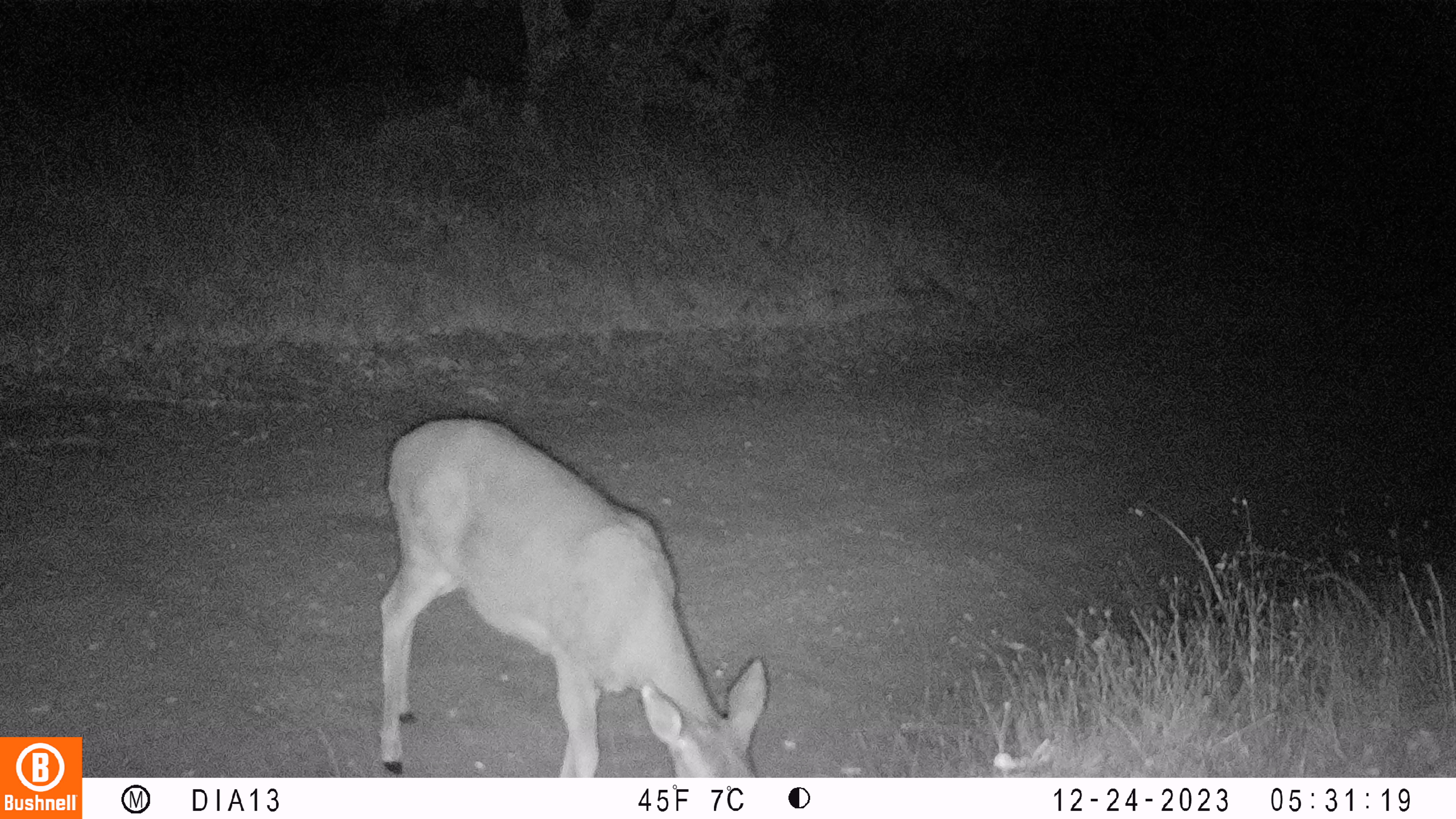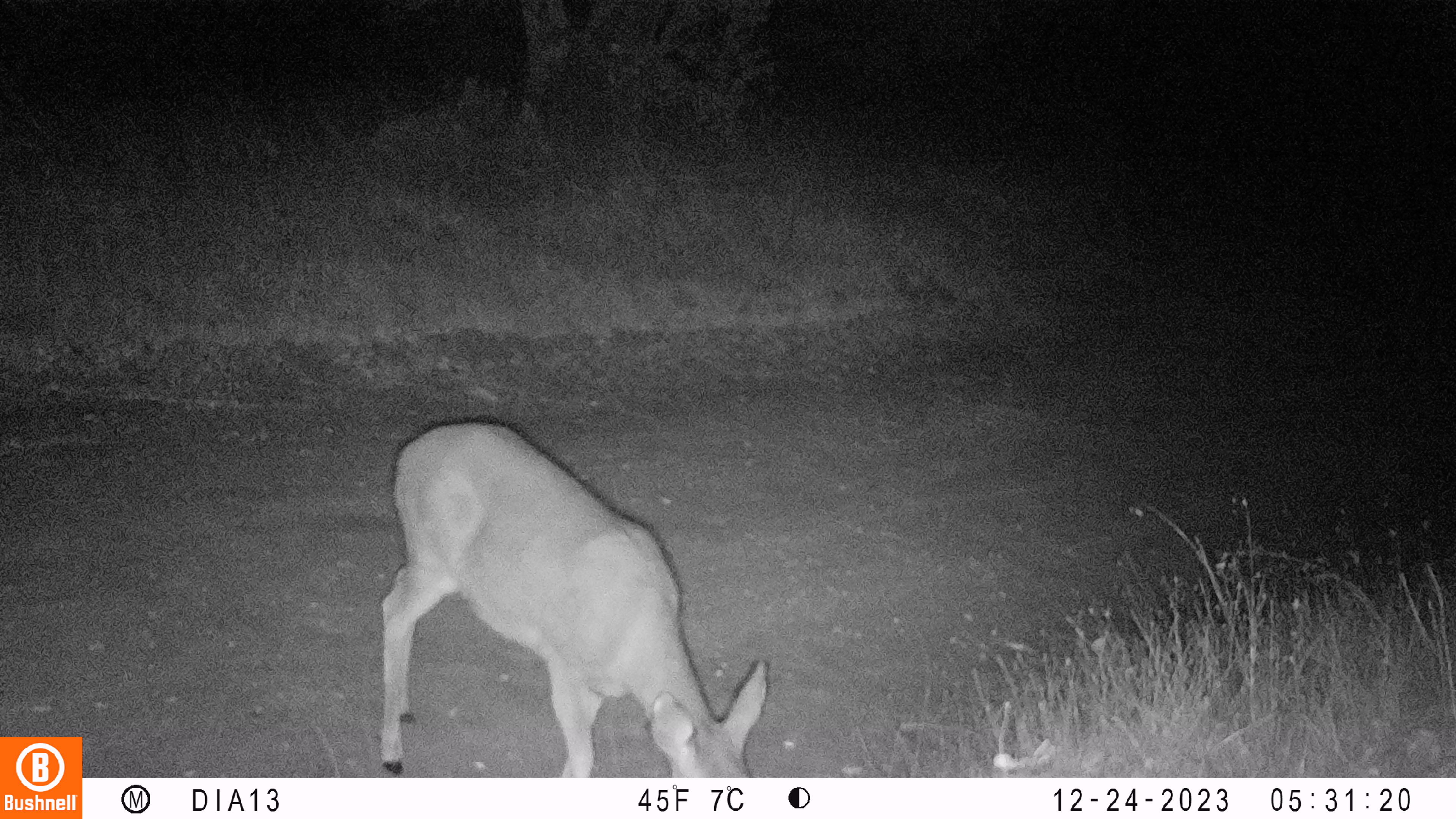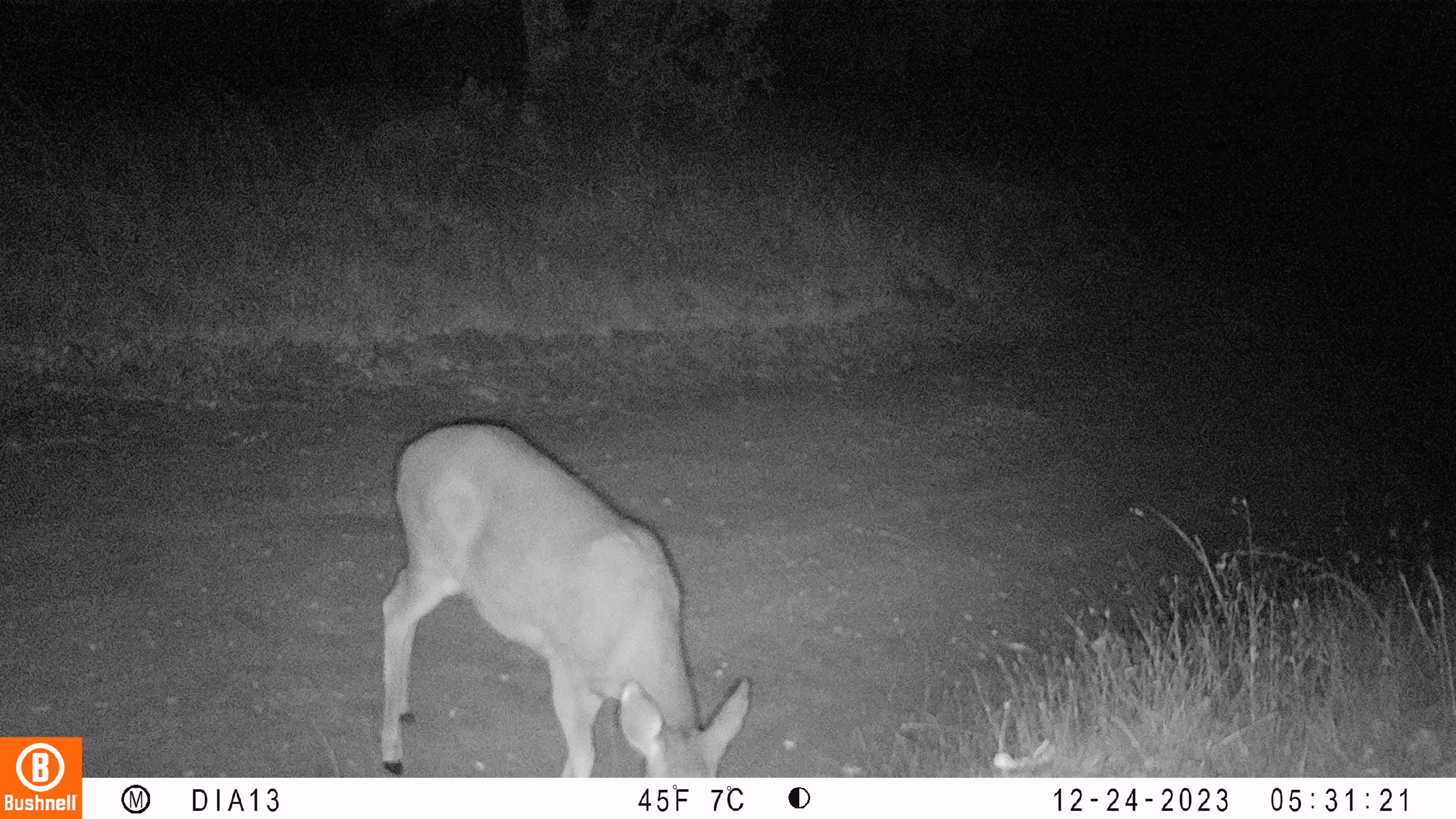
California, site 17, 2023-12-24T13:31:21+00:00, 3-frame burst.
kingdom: Animalia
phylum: Chordata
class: Mammalia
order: Artiodactyla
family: Cervidae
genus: Odocoileus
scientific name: Odocoileus hemionus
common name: mule deer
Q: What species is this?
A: Mule deer (Odocoileus hemionus).